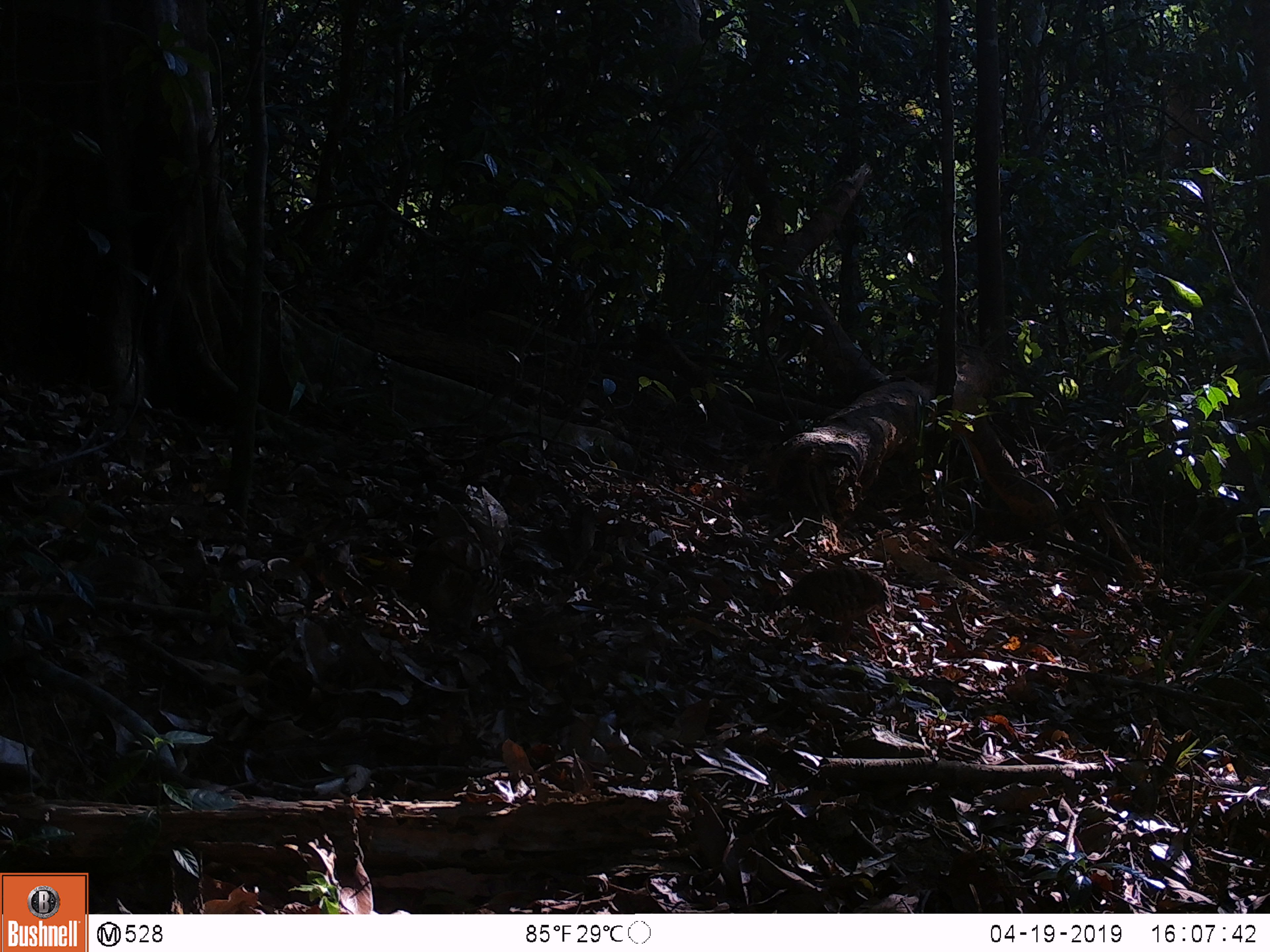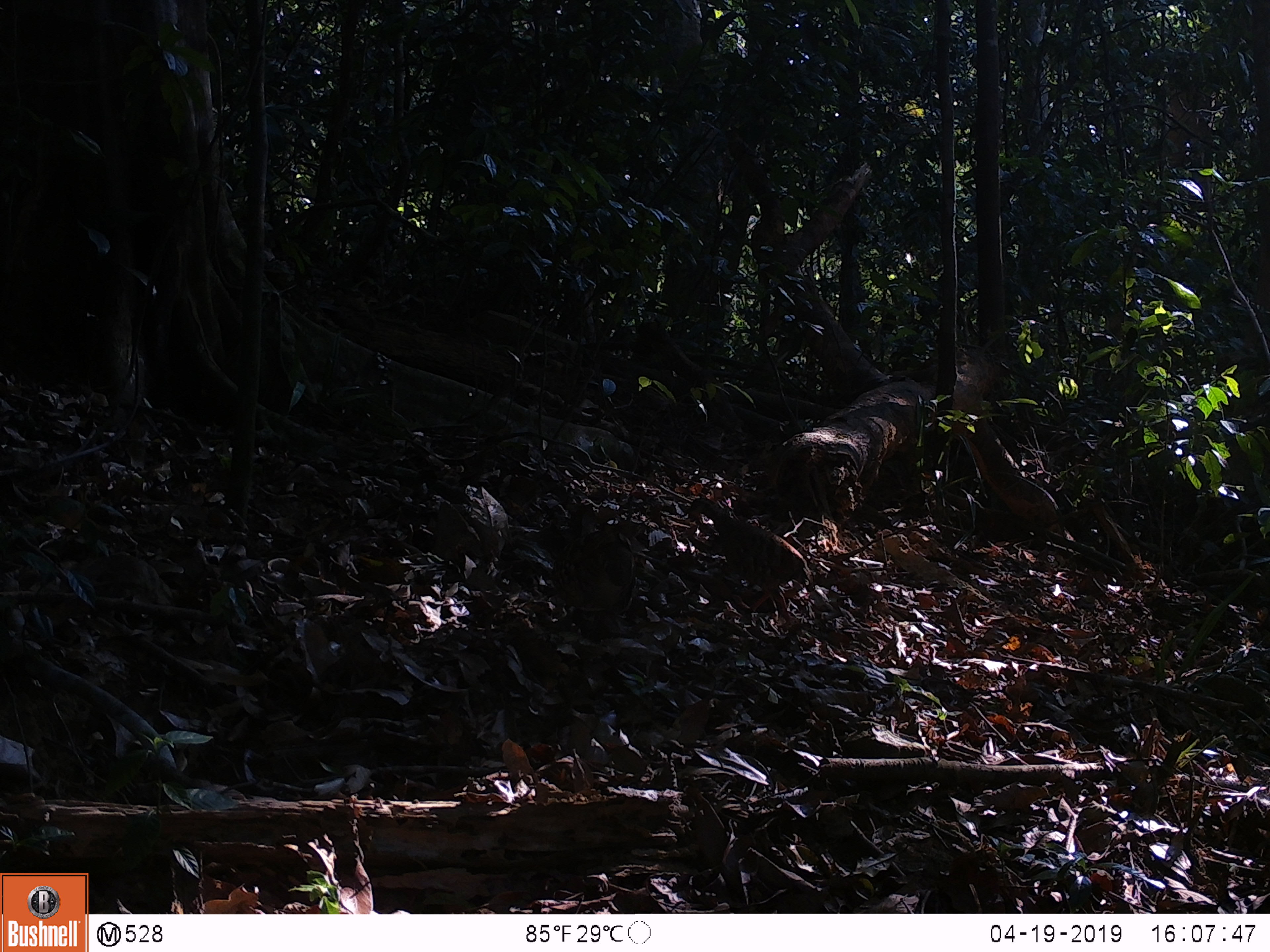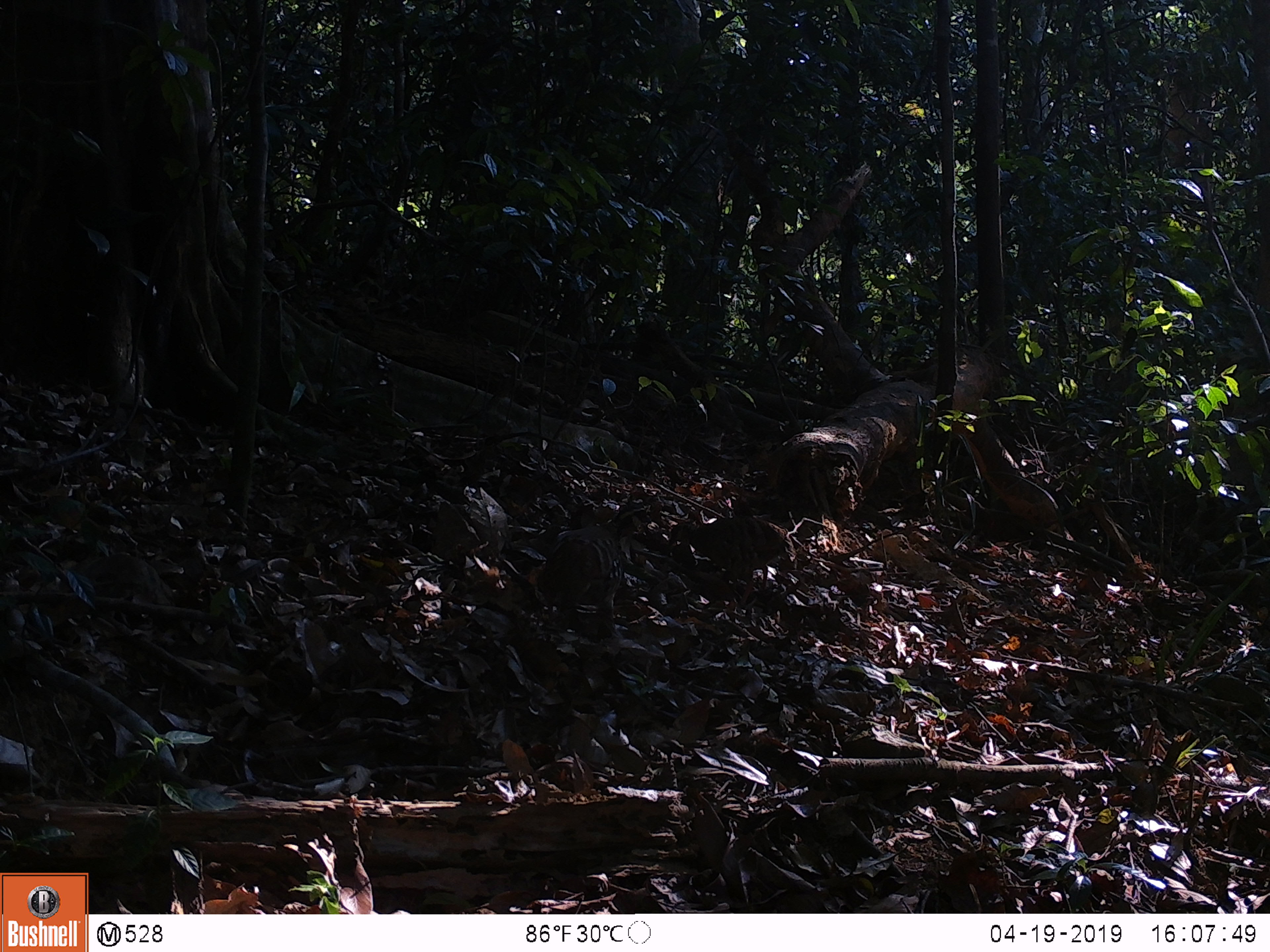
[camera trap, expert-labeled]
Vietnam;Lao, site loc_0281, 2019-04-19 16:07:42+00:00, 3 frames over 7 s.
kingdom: Animalia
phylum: Chordata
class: Aves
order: Galliformes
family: Phasianidae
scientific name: Phasianidae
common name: partridge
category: unidentified partridge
Unidentified partridge (partridge) (Phasianidae). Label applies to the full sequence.